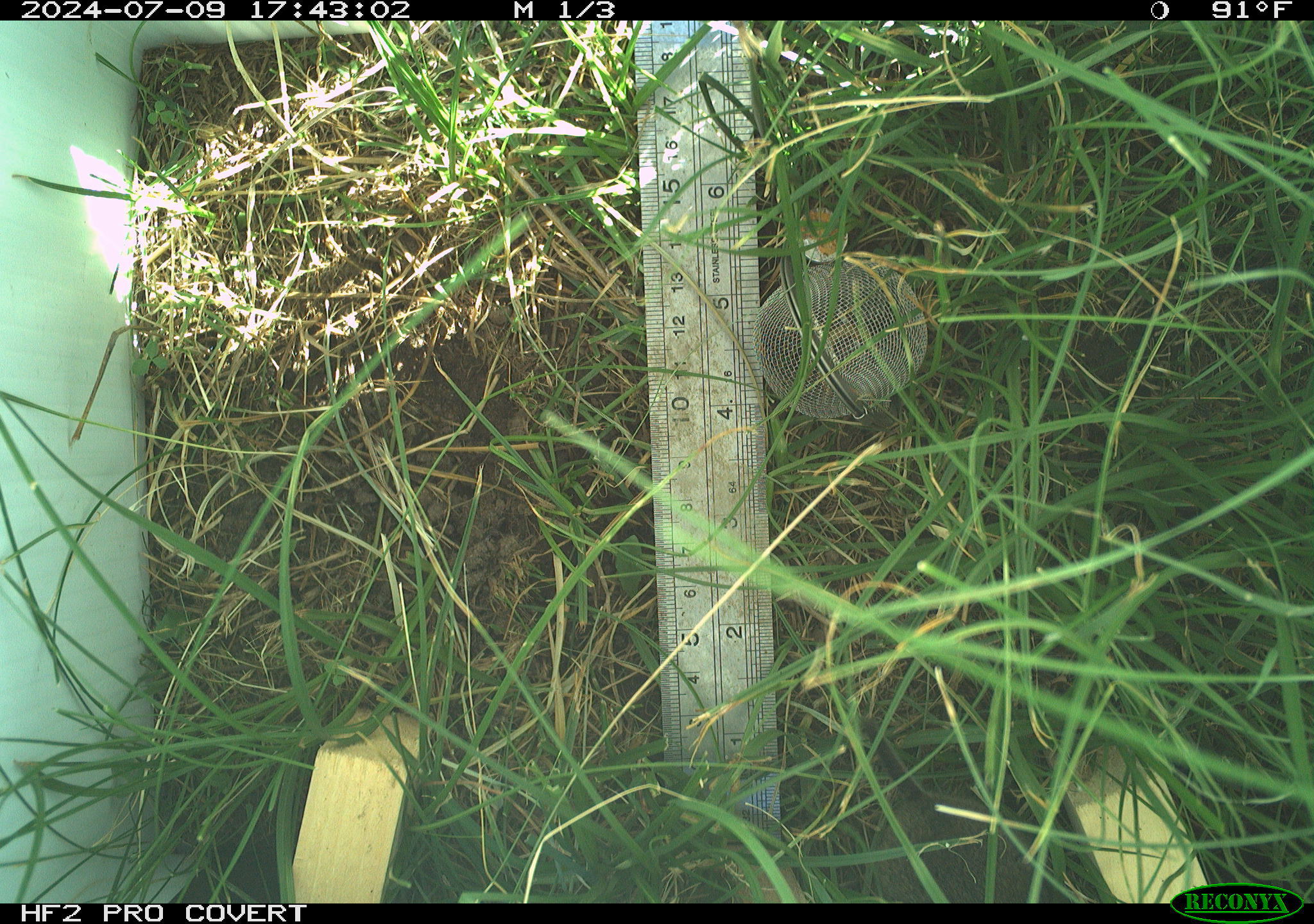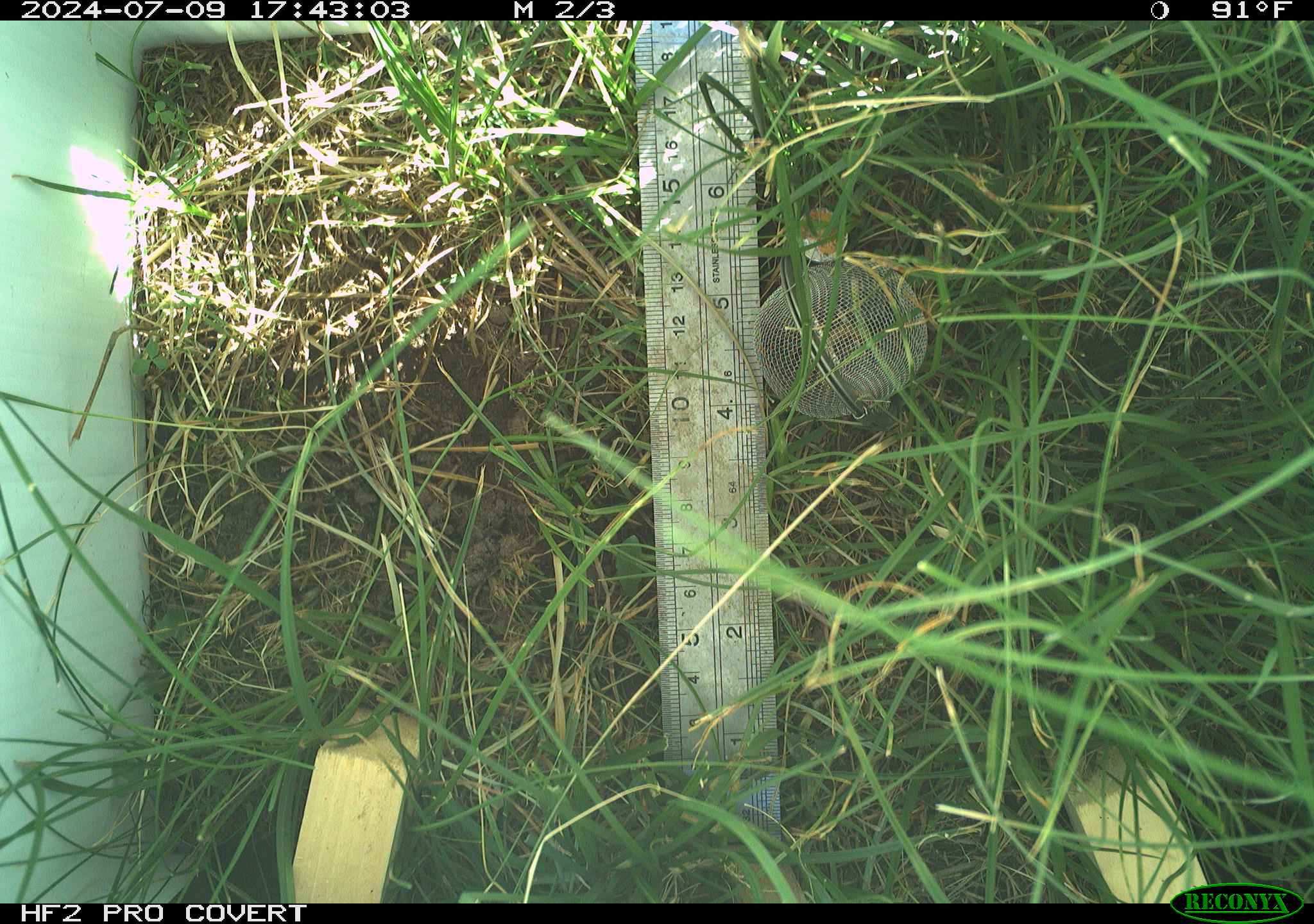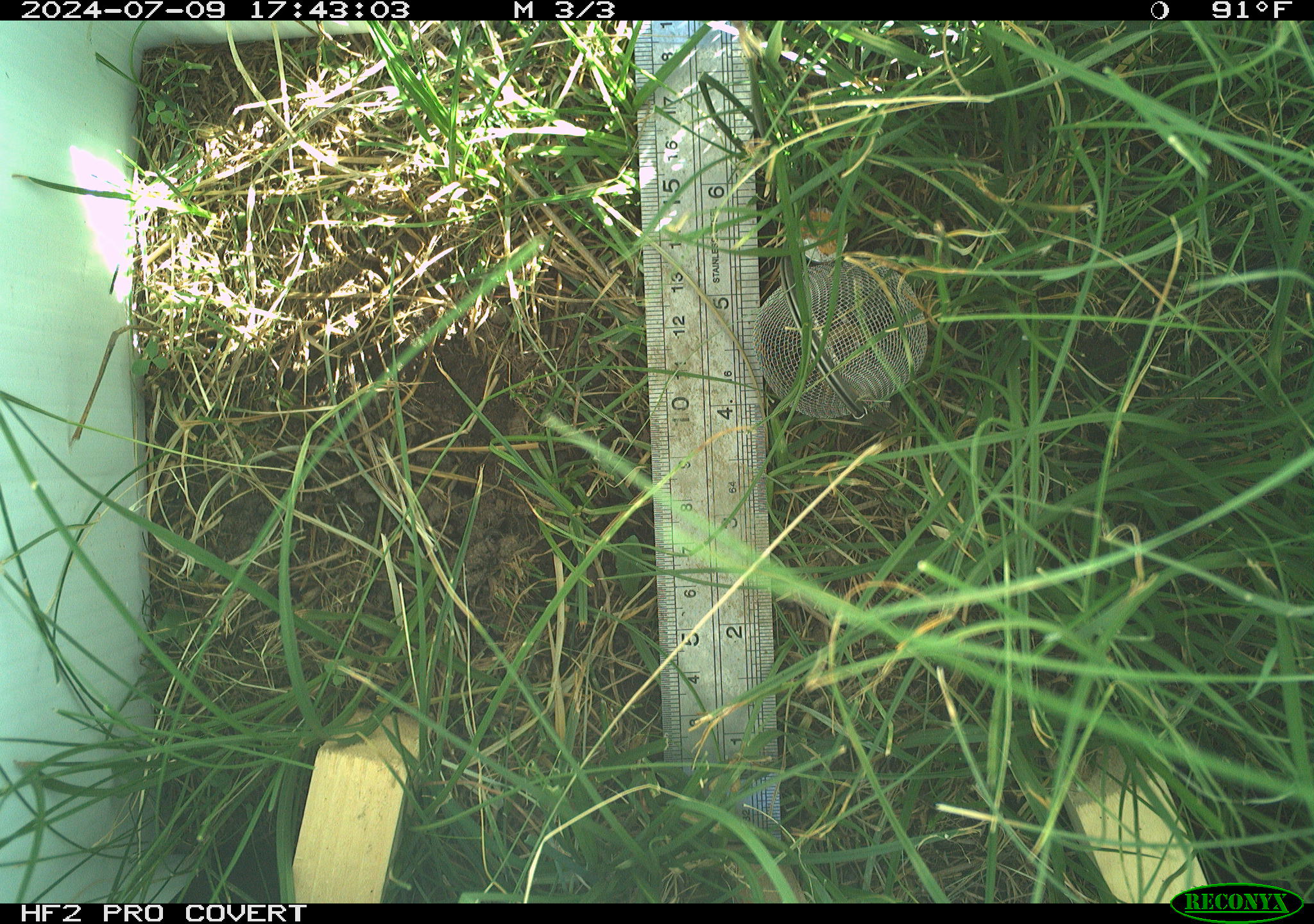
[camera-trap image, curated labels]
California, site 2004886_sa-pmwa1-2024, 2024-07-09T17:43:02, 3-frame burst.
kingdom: Animalia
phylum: Chordata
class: Mammalia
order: Rodentia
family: Sciuridae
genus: Urocitellus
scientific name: Urocitellus beldingi beldingi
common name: belding's ground squirrel